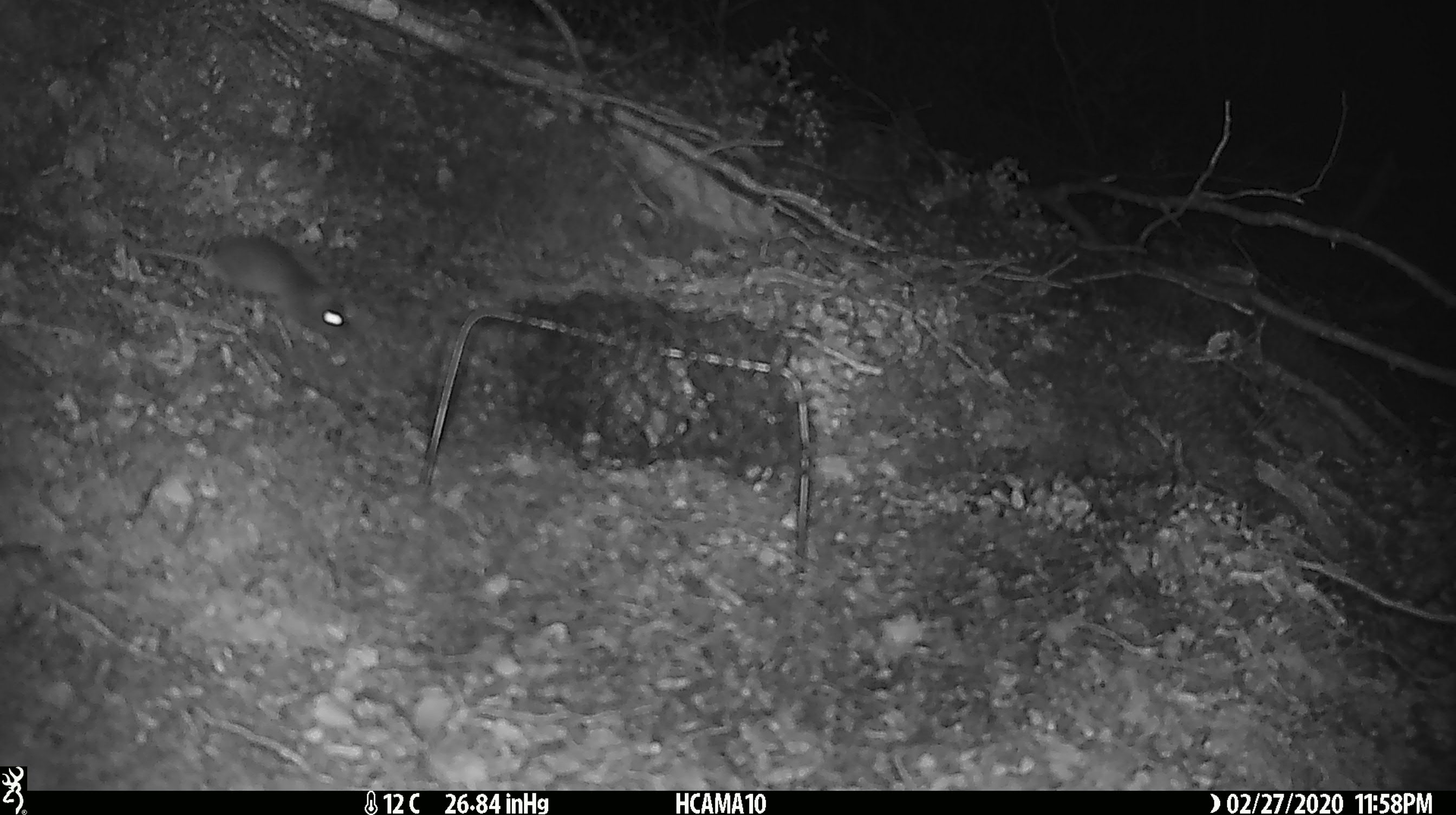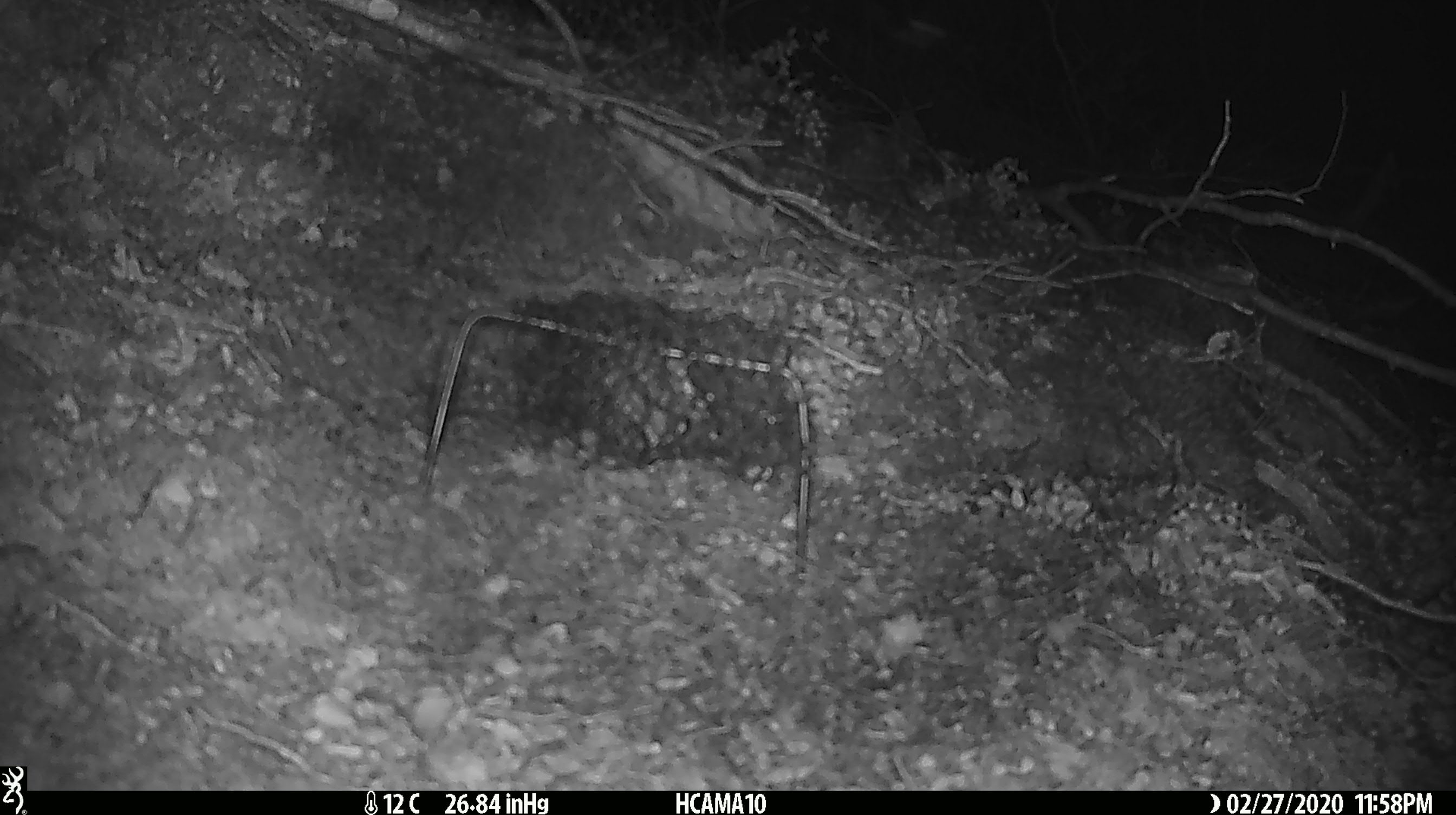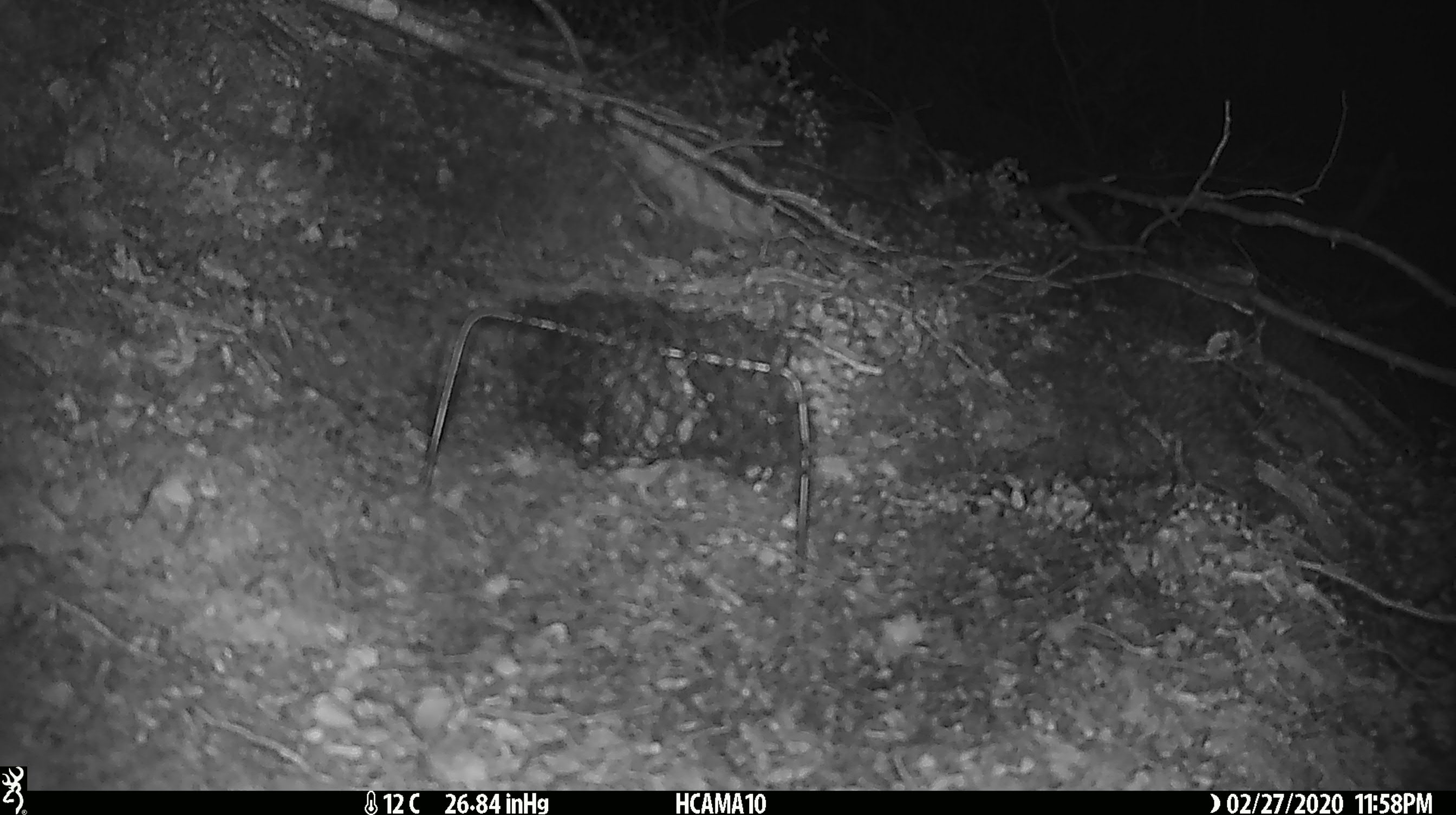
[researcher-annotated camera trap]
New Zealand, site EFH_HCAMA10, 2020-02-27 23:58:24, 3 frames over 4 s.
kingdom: Animalia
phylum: Chordata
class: Mammalia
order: Rodentia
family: Muridae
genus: Mus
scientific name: Mus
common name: mouse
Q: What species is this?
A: Mouse (Mus).